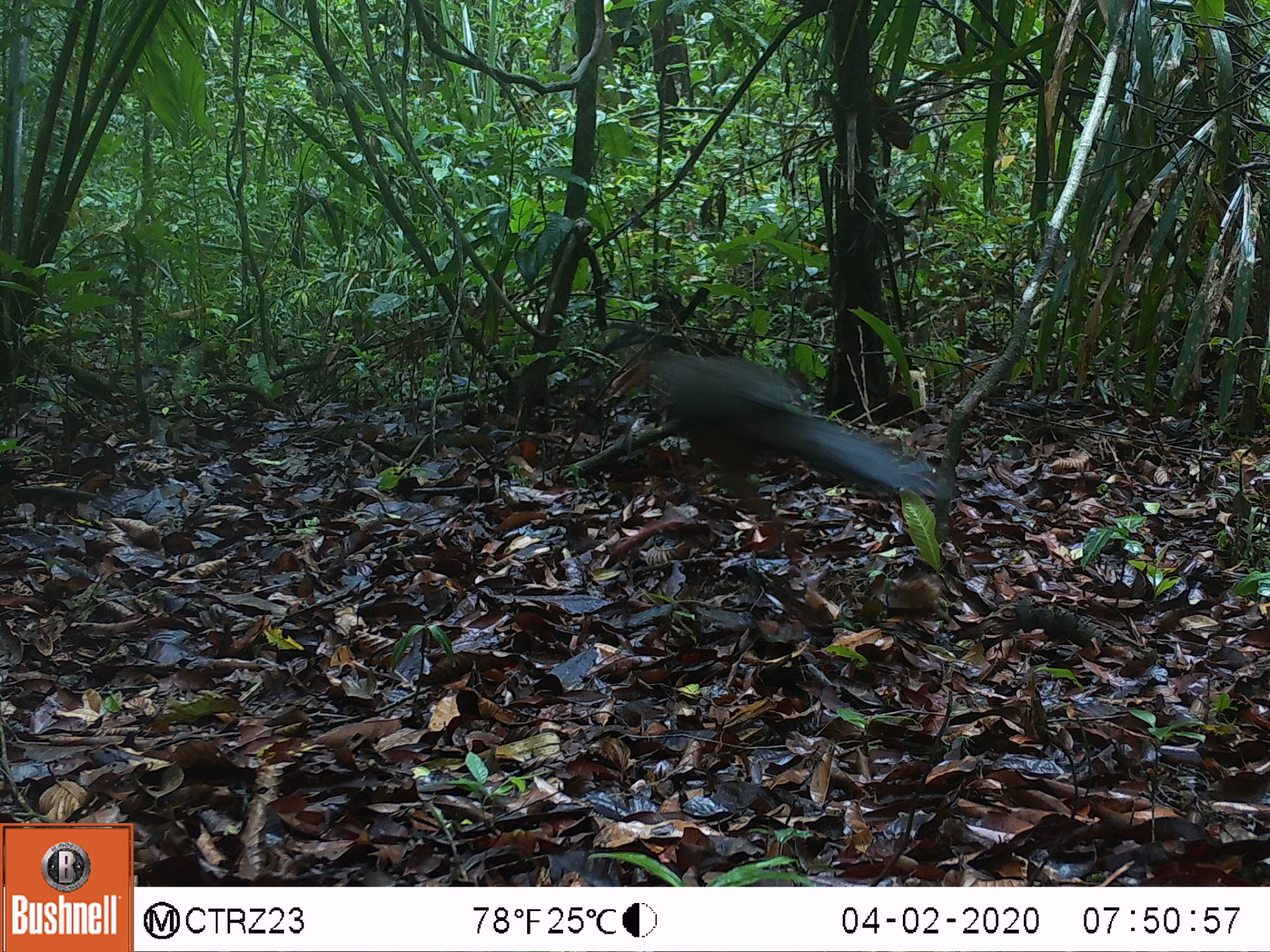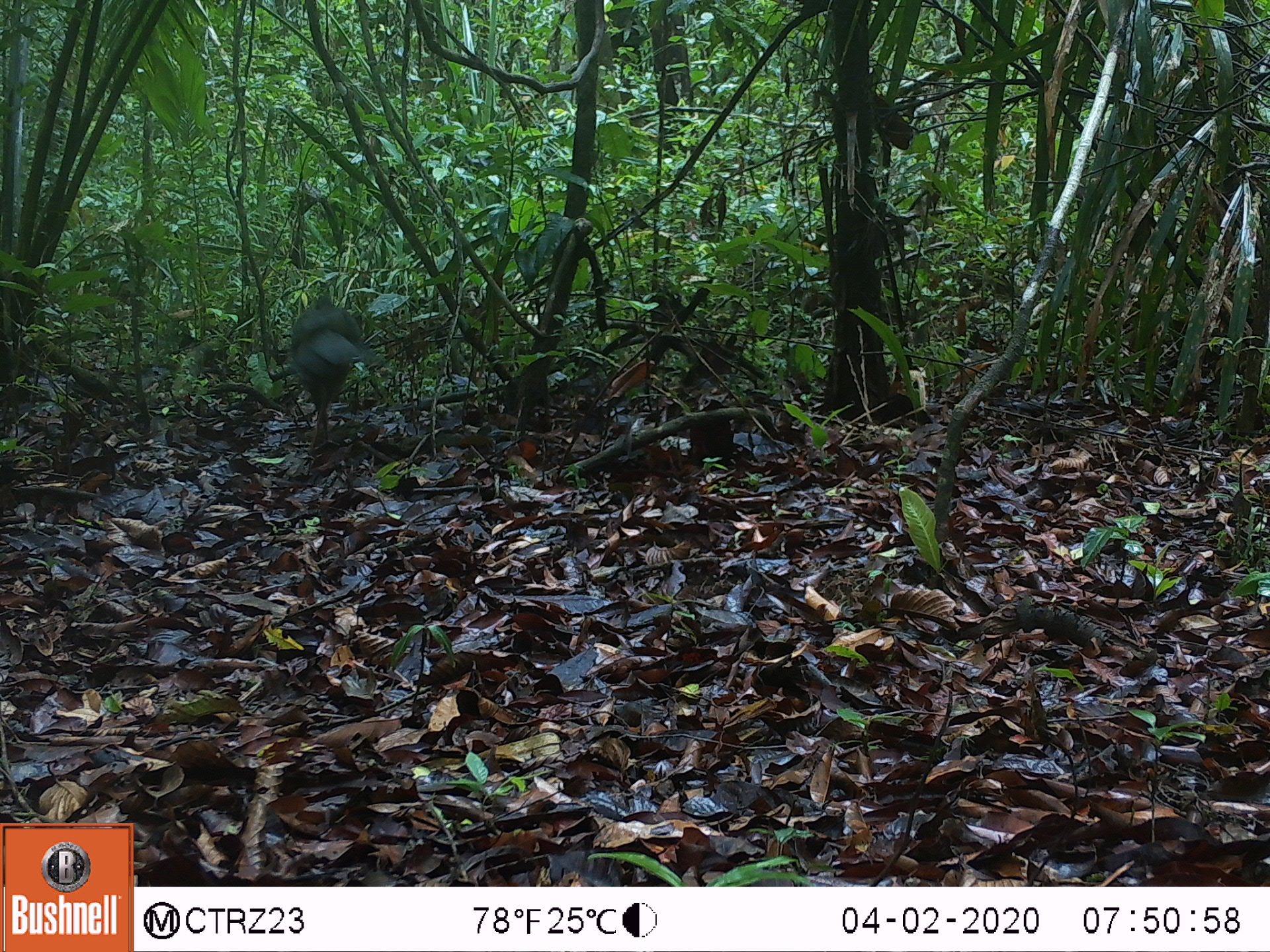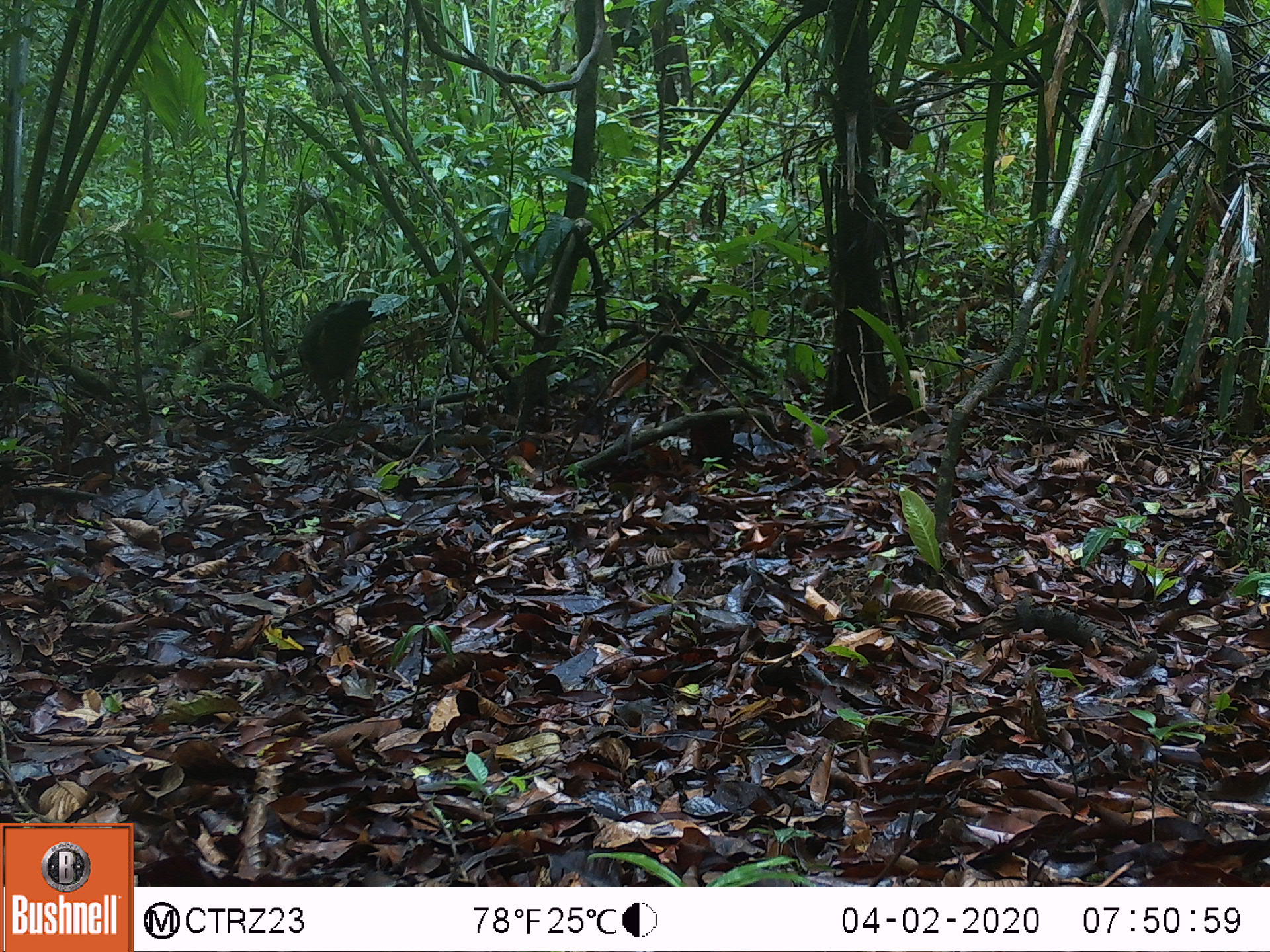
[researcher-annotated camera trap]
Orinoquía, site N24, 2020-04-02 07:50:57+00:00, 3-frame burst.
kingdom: Animalia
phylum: Chordata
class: Aves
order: Galliformes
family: Cracidae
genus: Penelope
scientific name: Penelope jacquacu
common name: spix's guan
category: spixs guan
Spixs guan (spix's guan) (Penelope jacquacu).